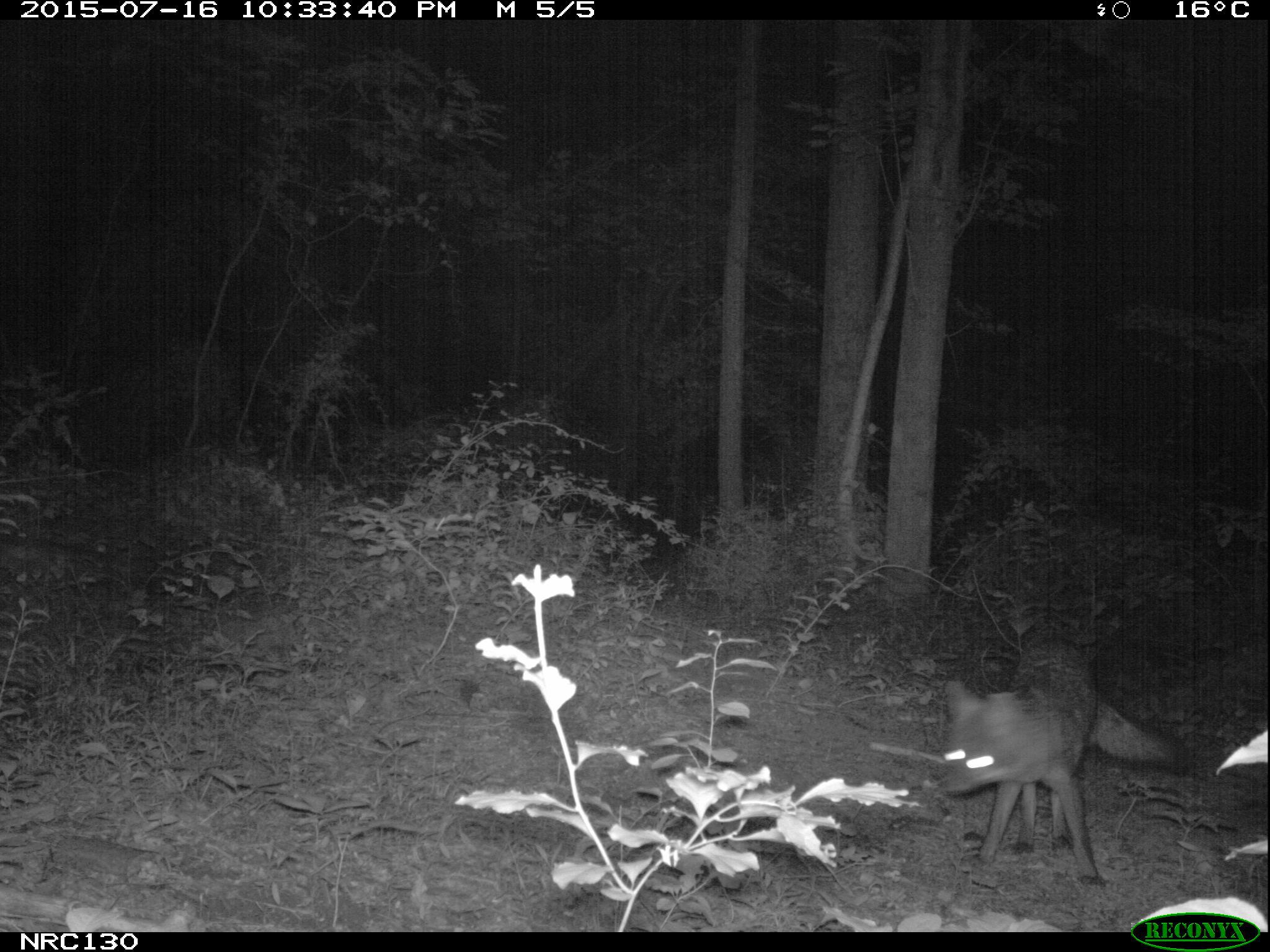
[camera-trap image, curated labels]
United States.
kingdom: Animalia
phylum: Chordata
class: Mammalia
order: Carnivora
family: Canidae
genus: Urocyon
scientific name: Urocyon cinereoargenteus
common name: gray fox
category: Grey Fox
Grey Fox (gray fox) (Urocyon cinereoargenteus).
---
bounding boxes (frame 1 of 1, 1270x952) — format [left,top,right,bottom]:
Grey Fox: [933,634,1192,885]